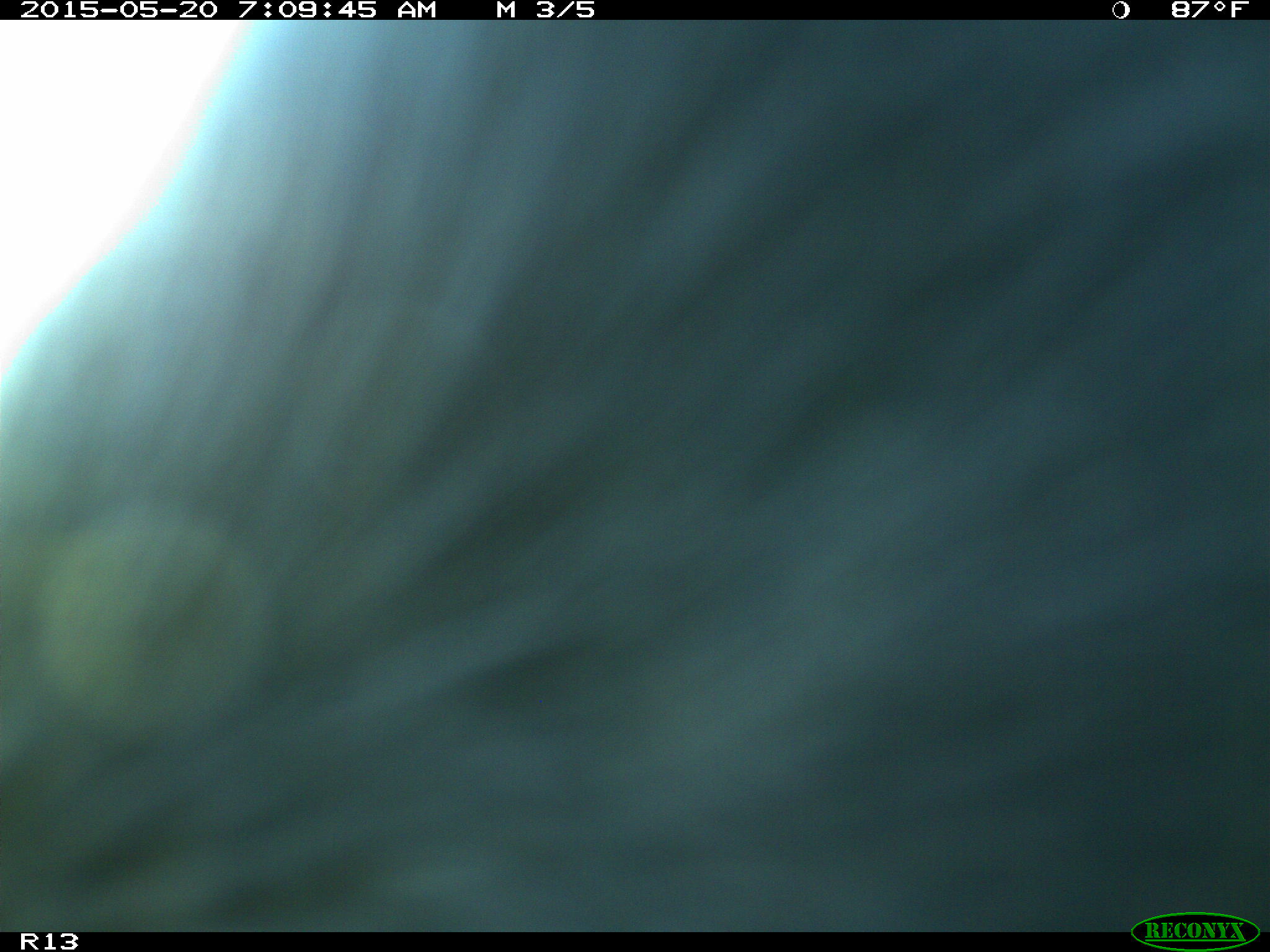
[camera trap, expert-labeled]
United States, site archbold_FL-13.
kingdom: Animalia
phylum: Chordata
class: Mammalia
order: Artiodactyla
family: Bovidae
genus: Bos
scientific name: Bos taurus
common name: domestic cow